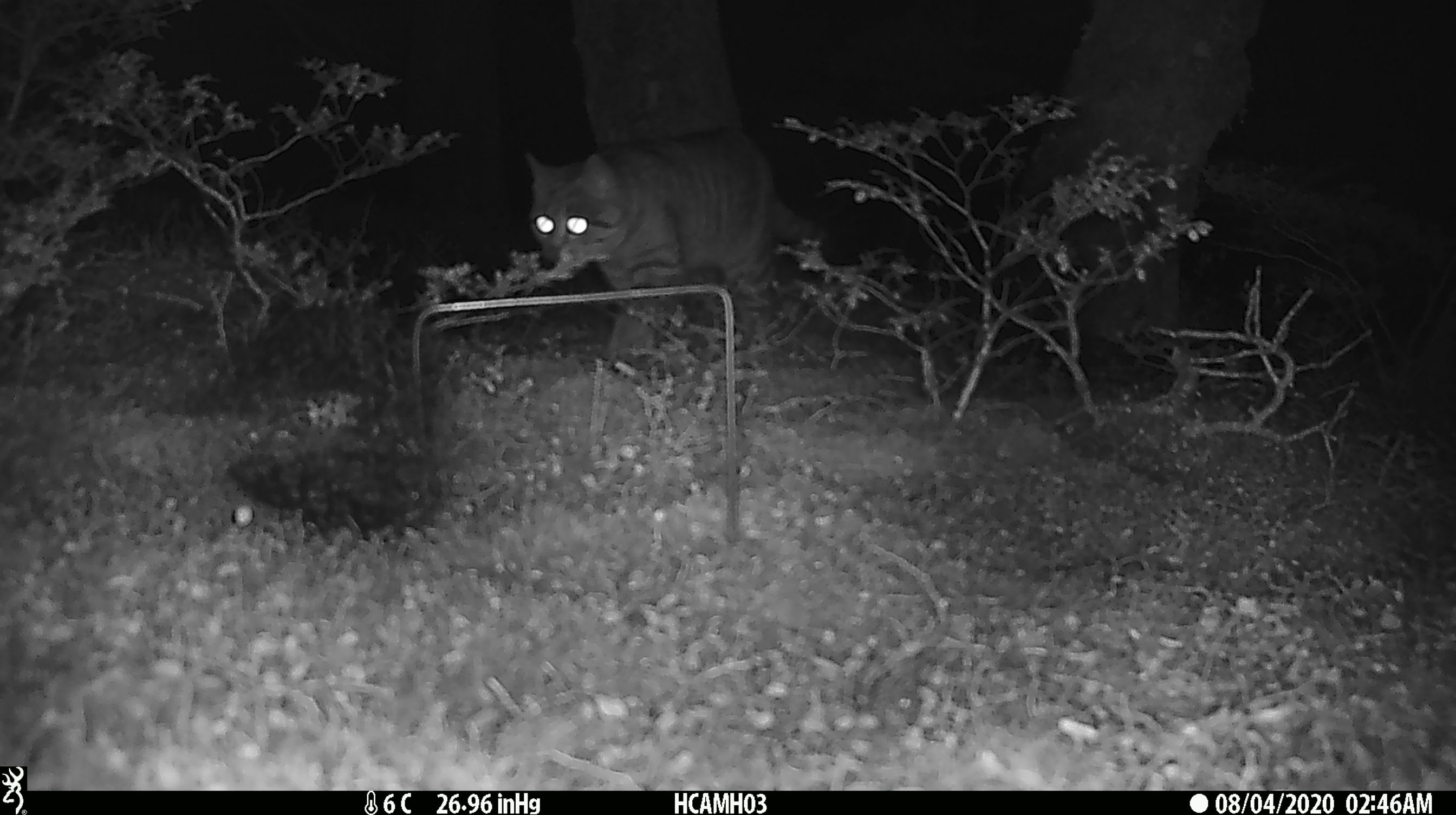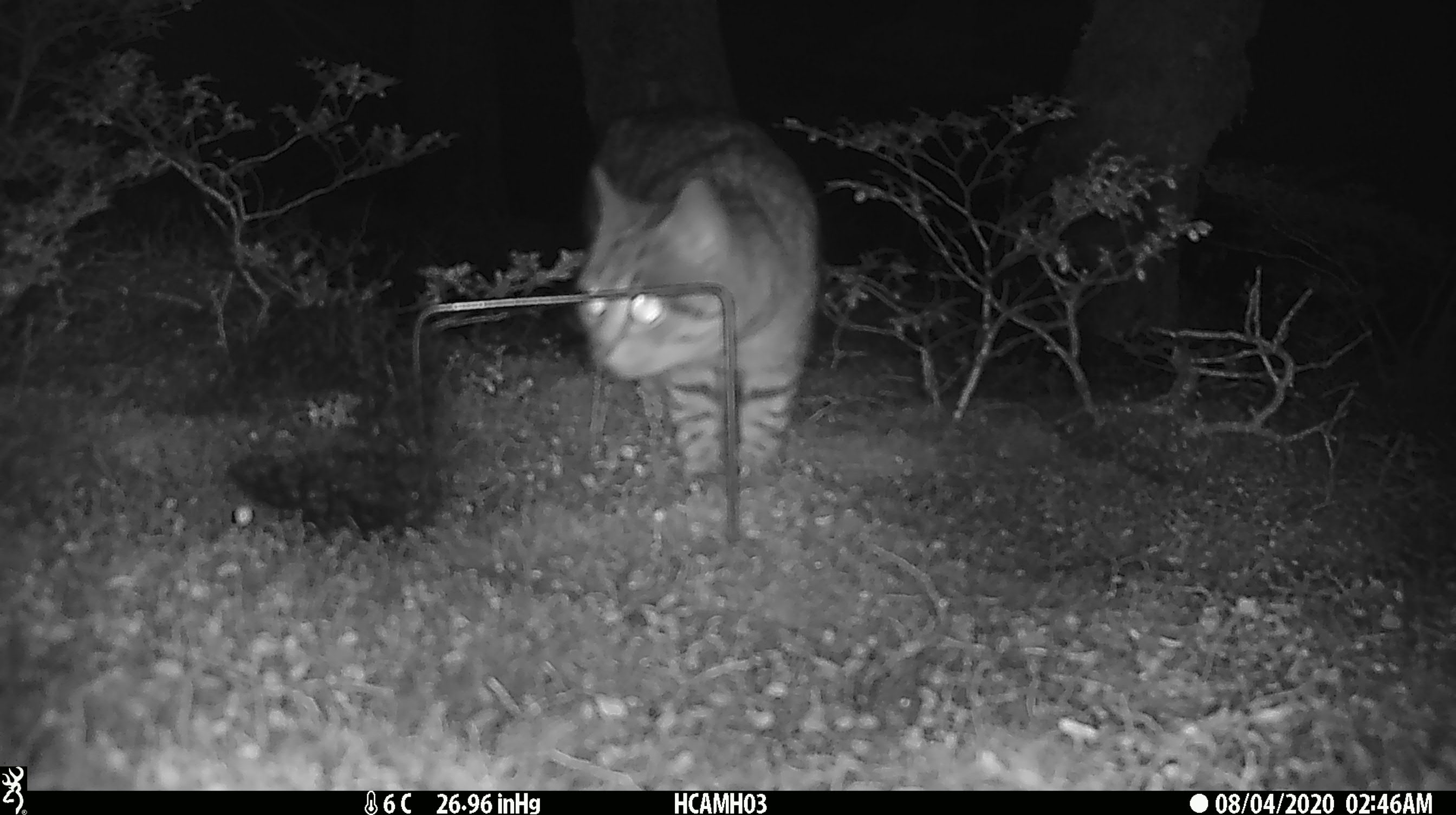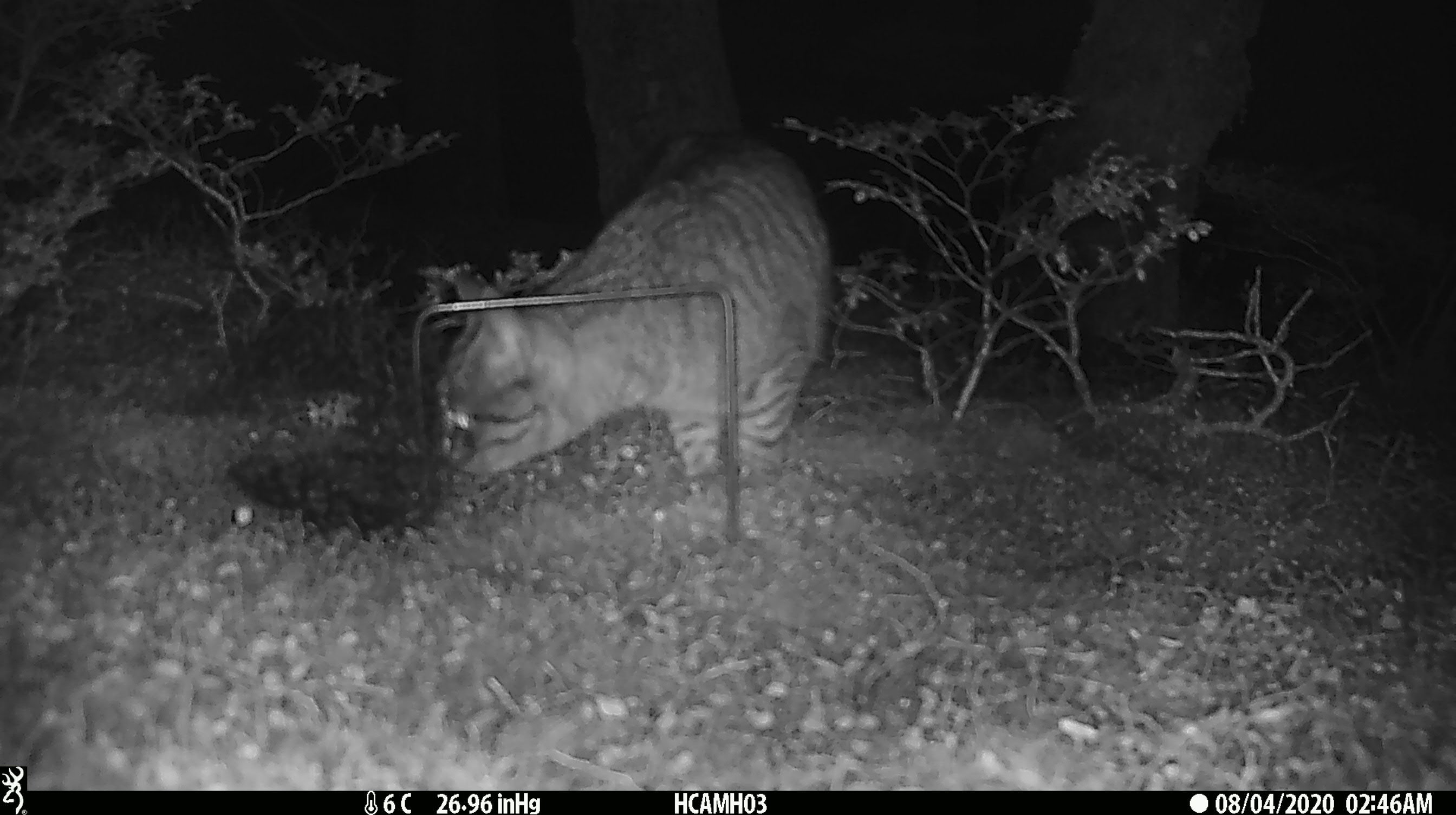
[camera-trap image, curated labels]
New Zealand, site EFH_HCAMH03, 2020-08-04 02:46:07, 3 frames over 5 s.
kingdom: Animalia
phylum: Chordata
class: Mammalia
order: Carnivora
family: Felidae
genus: Felis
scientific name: Felis catus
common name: domestic cat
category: cat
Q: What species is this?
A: Cat (domestic cat) (Felis catus).